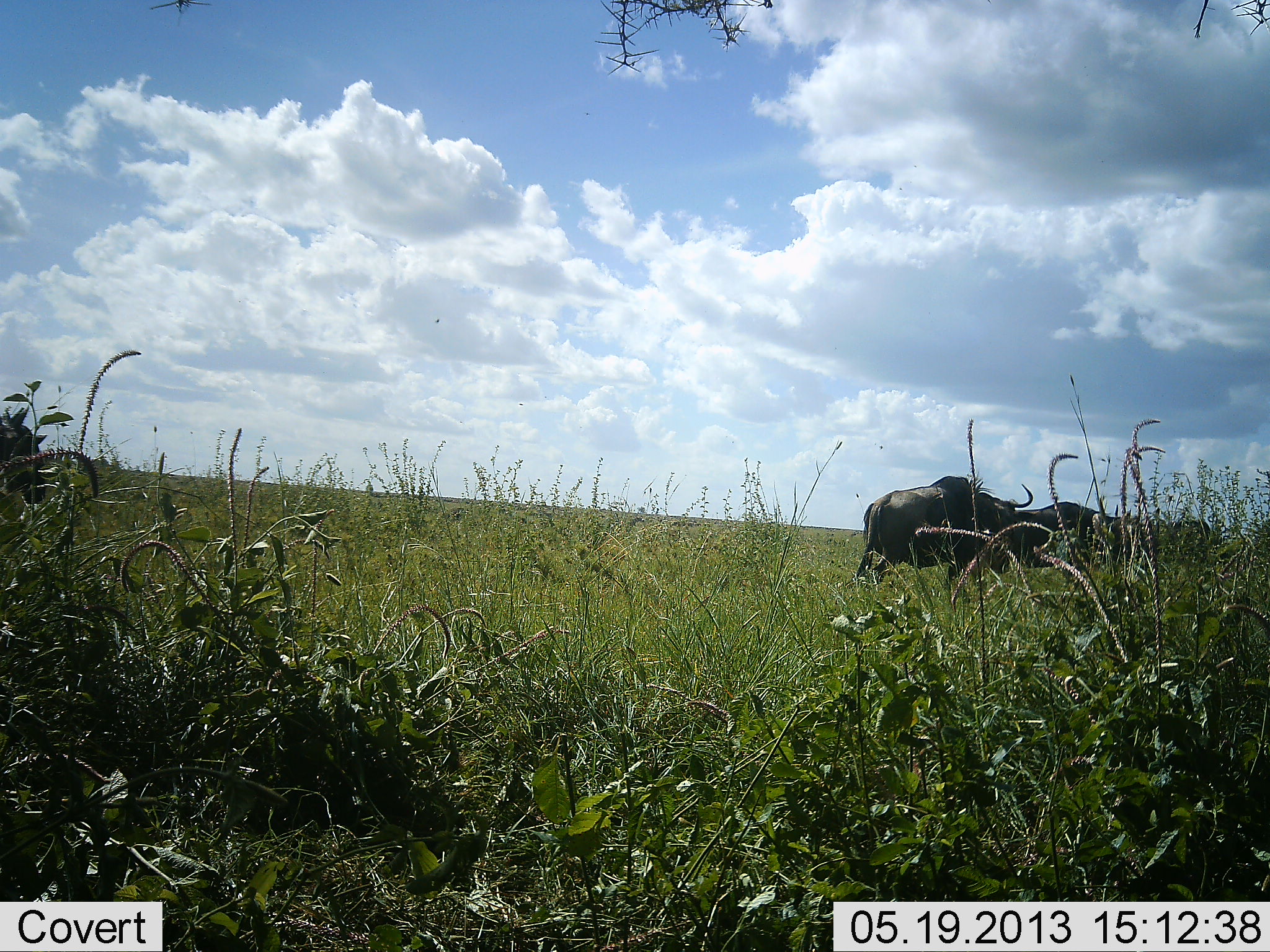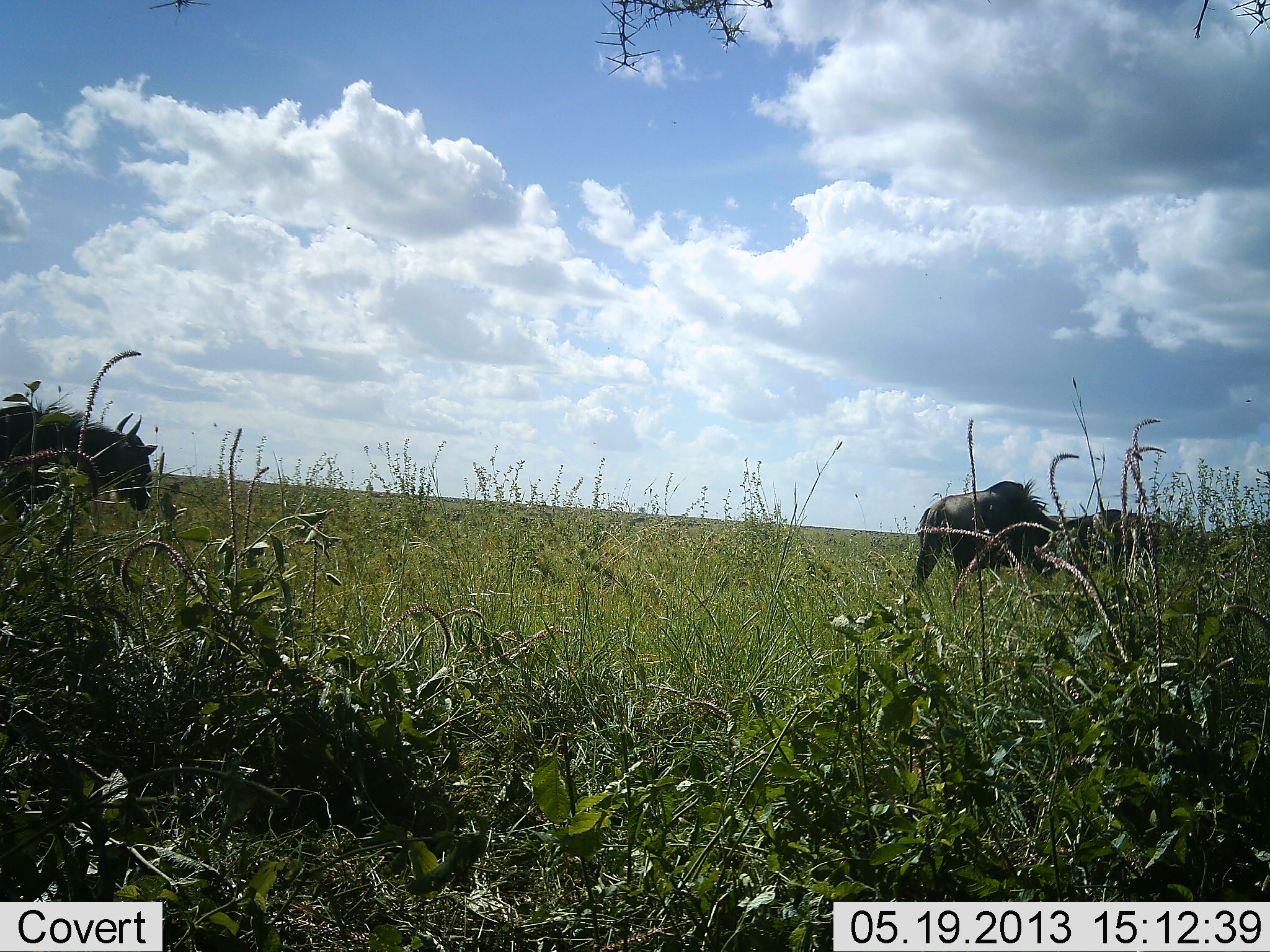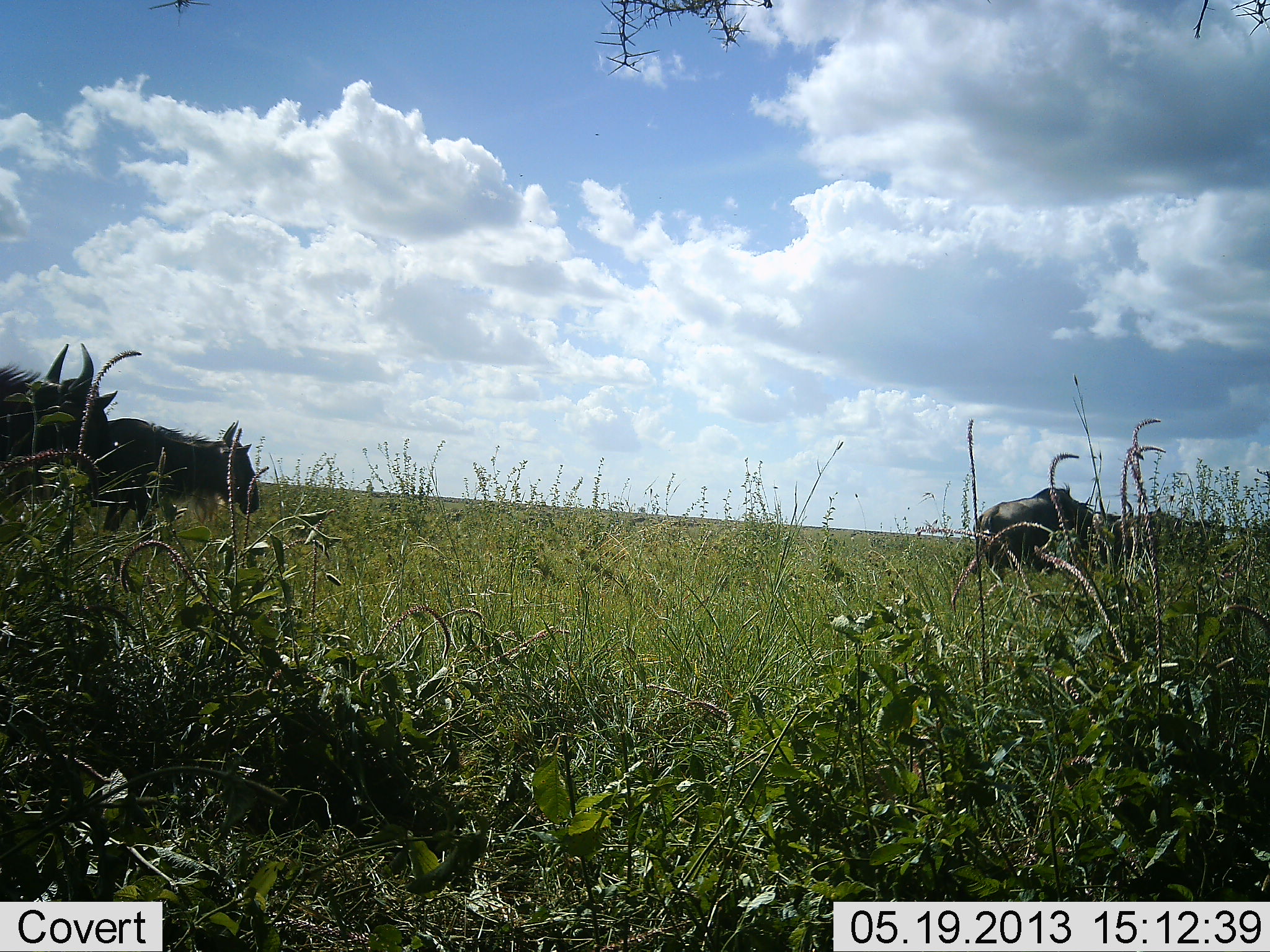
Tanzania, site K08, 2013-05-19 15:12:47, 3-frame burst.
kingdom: Animalia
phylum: Chordata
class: Mammalia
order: Artiodactyla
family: Bovidae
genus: Connochaetes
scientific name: Connochaetes taurinus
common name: blue wildebeest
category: wildebeest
Wildebeest (blue wildebeest) (Connochaetes taurinus), count 5. Behavior (volunteer vote fractions): standing 5%, resting 0%, moving 100%, interacting 5%. Young present (vote fraction): 0%. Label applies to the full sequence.